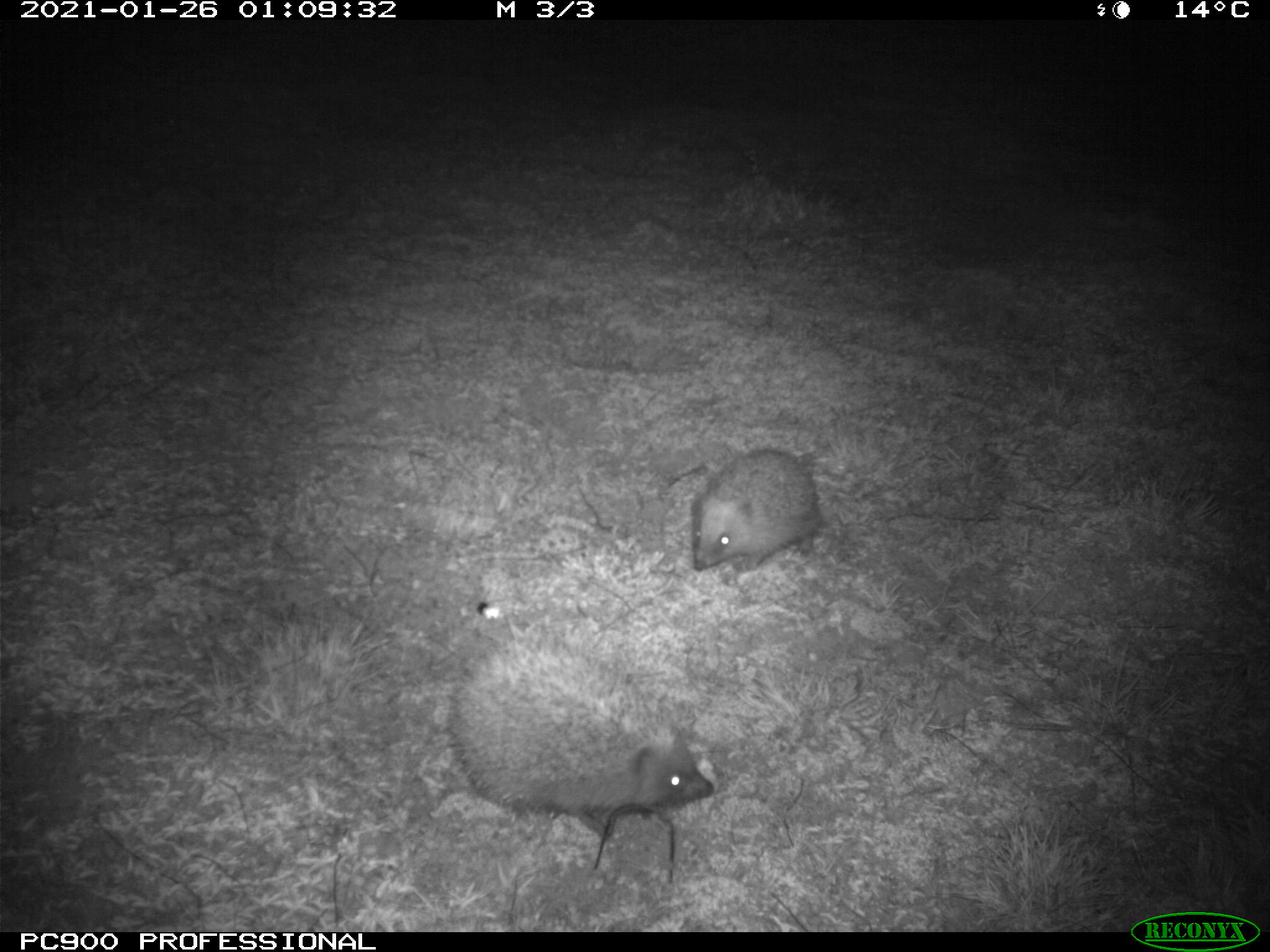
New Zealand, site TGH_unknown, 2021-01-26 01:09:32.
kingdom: Animalia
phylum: Chordata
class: Mammalia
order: Eulipotyphla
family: Erinaceidae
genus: Erinaceus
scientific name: Erinaceus europaeus europaeus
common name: european hedgehog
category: hedgehog